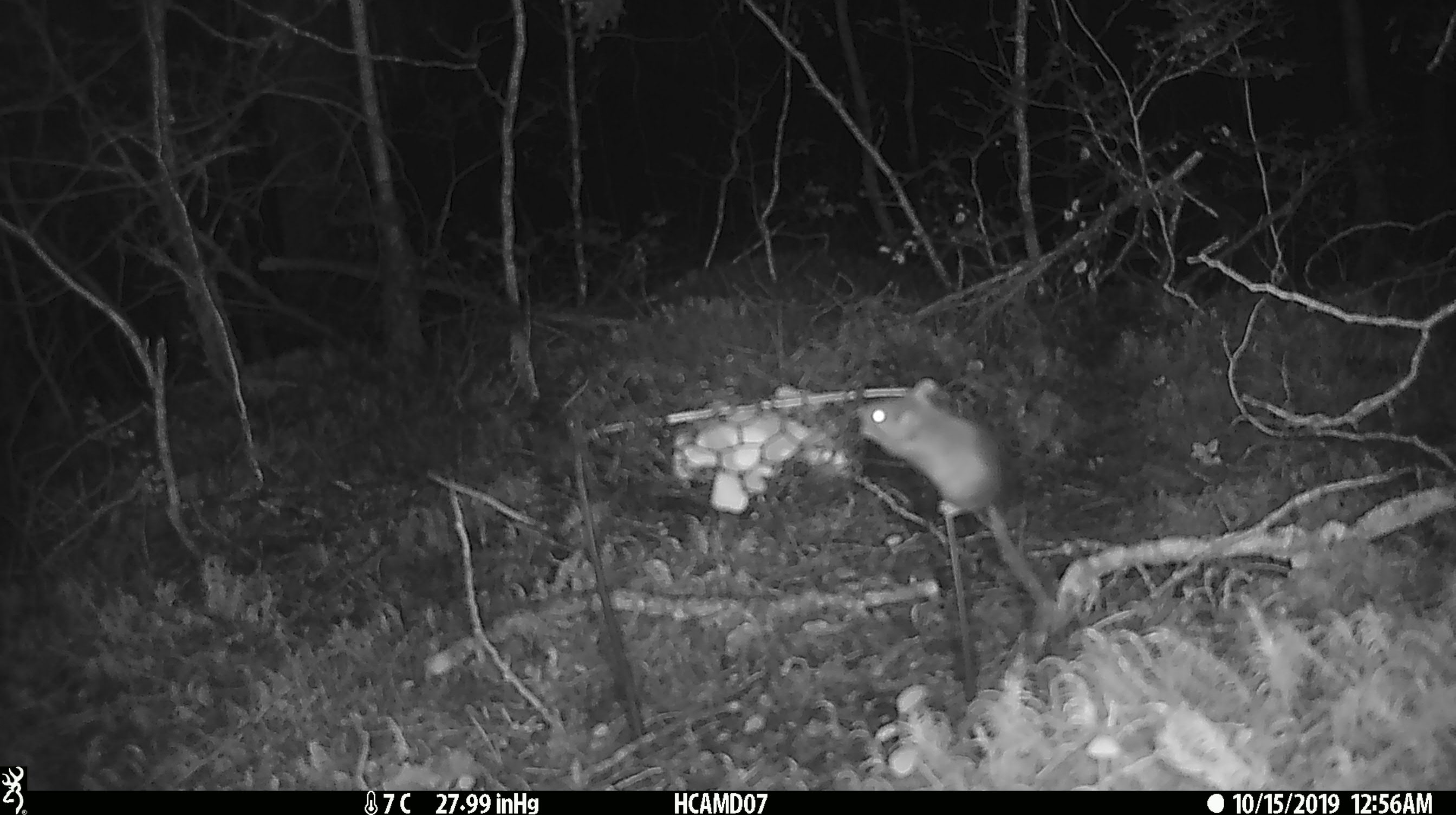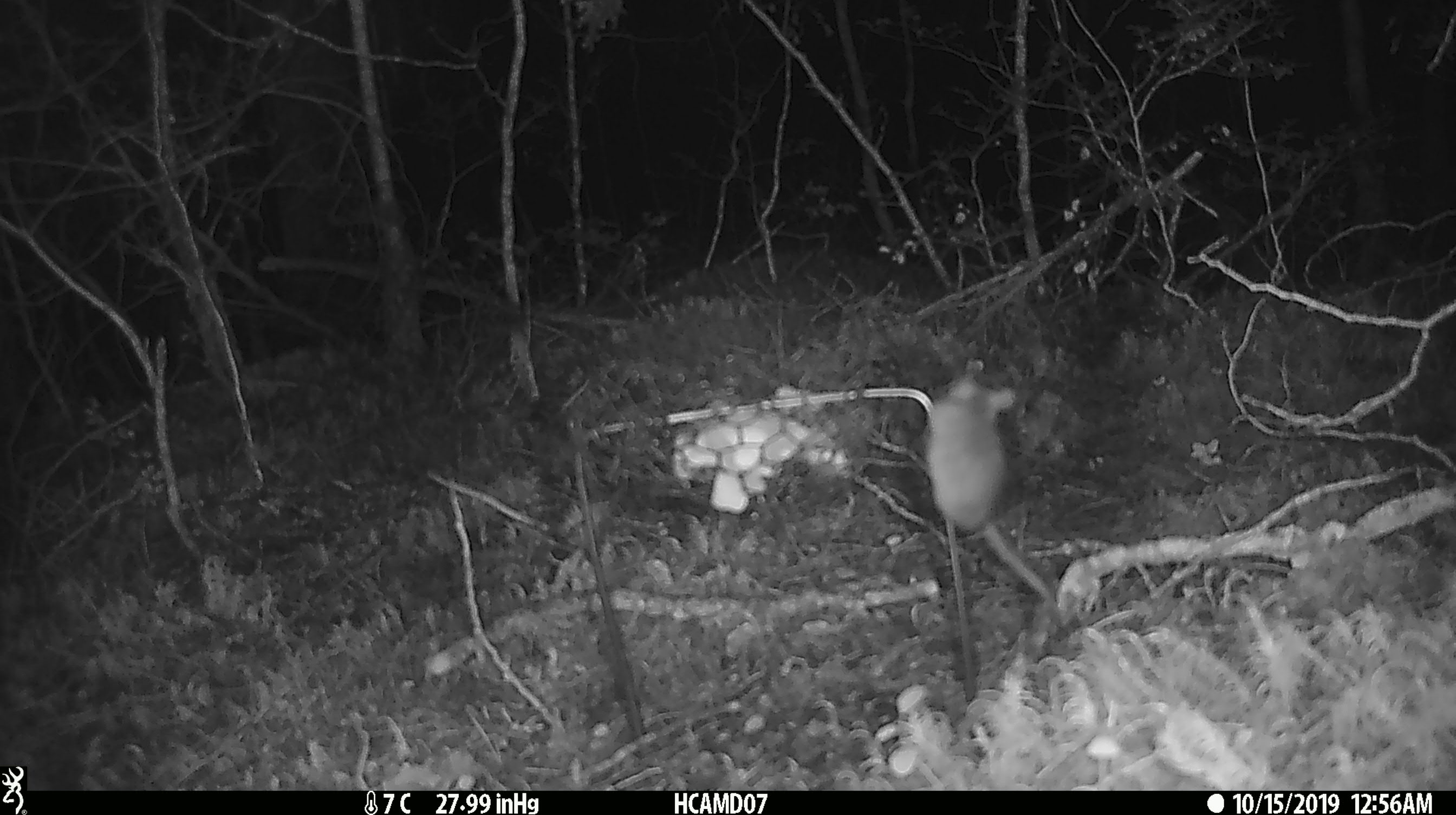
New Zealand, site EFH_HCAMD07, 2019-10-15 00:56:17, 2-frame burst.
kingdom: Animalia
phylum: Chordata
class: Mammalia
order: Rodentia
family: Muridae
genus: Mus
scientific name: Mus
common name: mouse